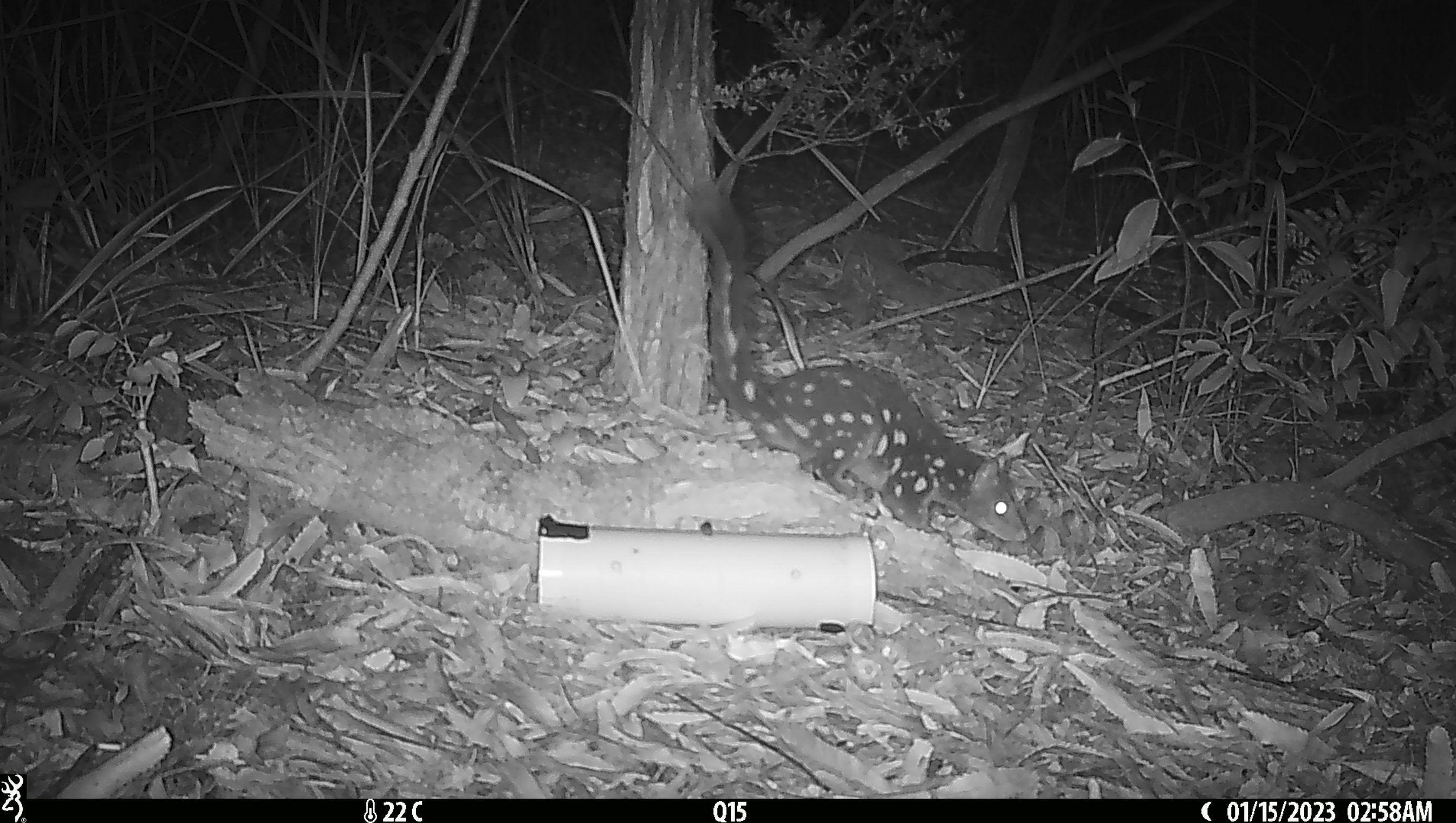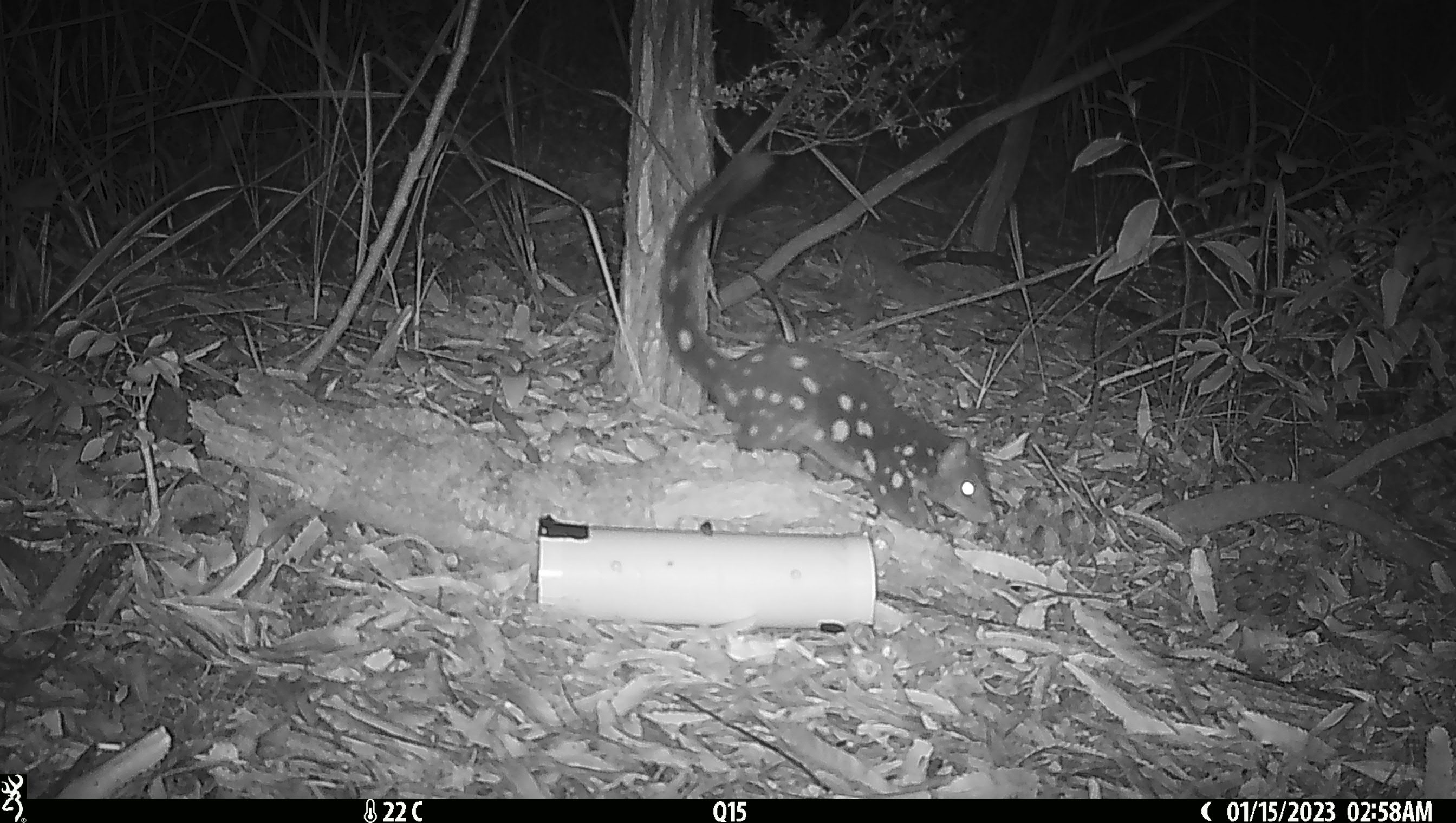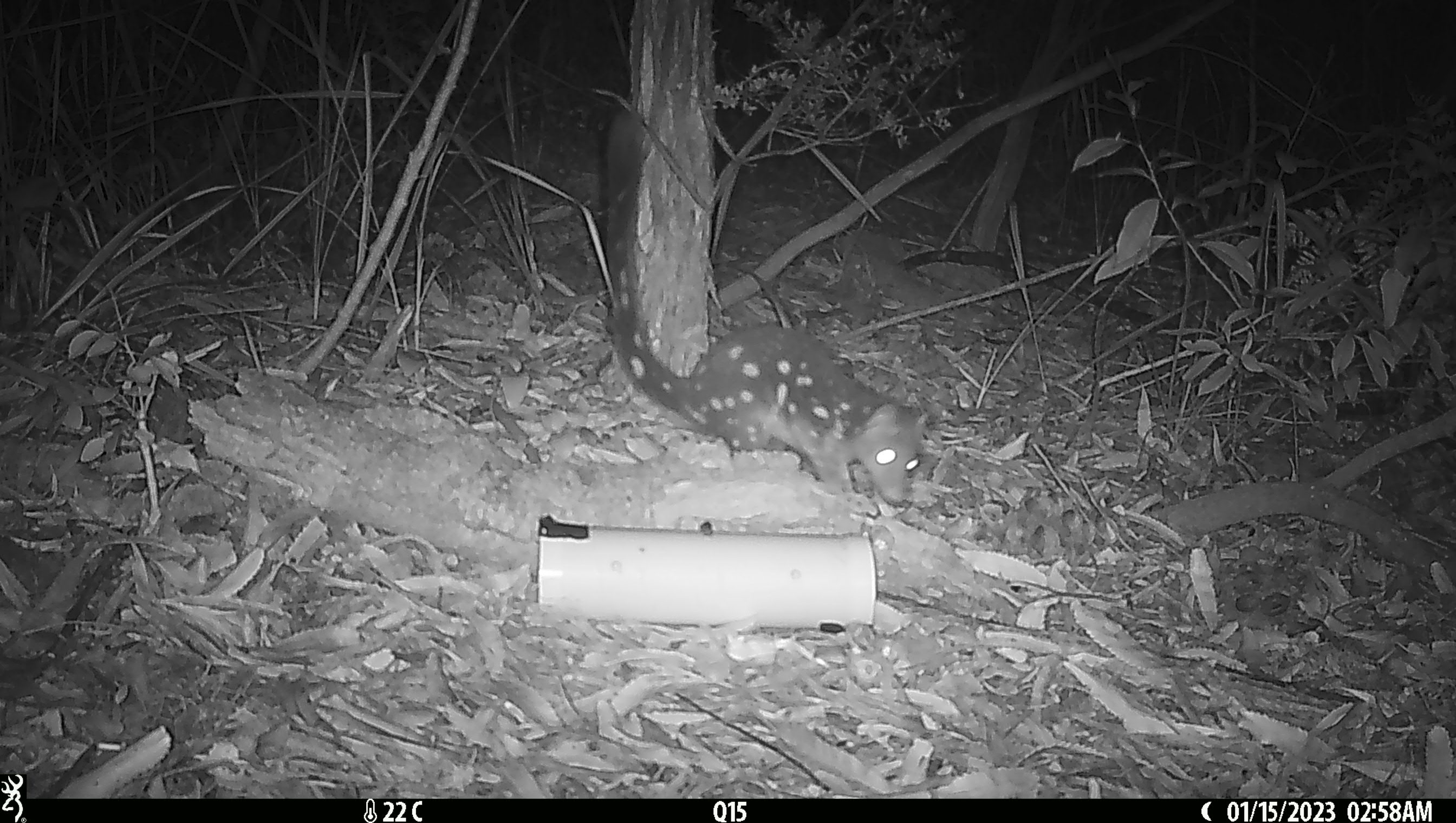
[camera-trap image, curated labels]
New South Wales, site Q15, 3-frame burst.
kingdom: Animalia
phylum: Chordata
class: Mammalia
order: Dasyuromorphia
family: Dasyuridae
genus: Dasyurus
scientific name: Dasyurus maculatus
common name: spotted-tailed quoll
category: quoll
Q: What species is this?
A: Quoll (spotted-tailed quoll) (Dasyurus maculatus).